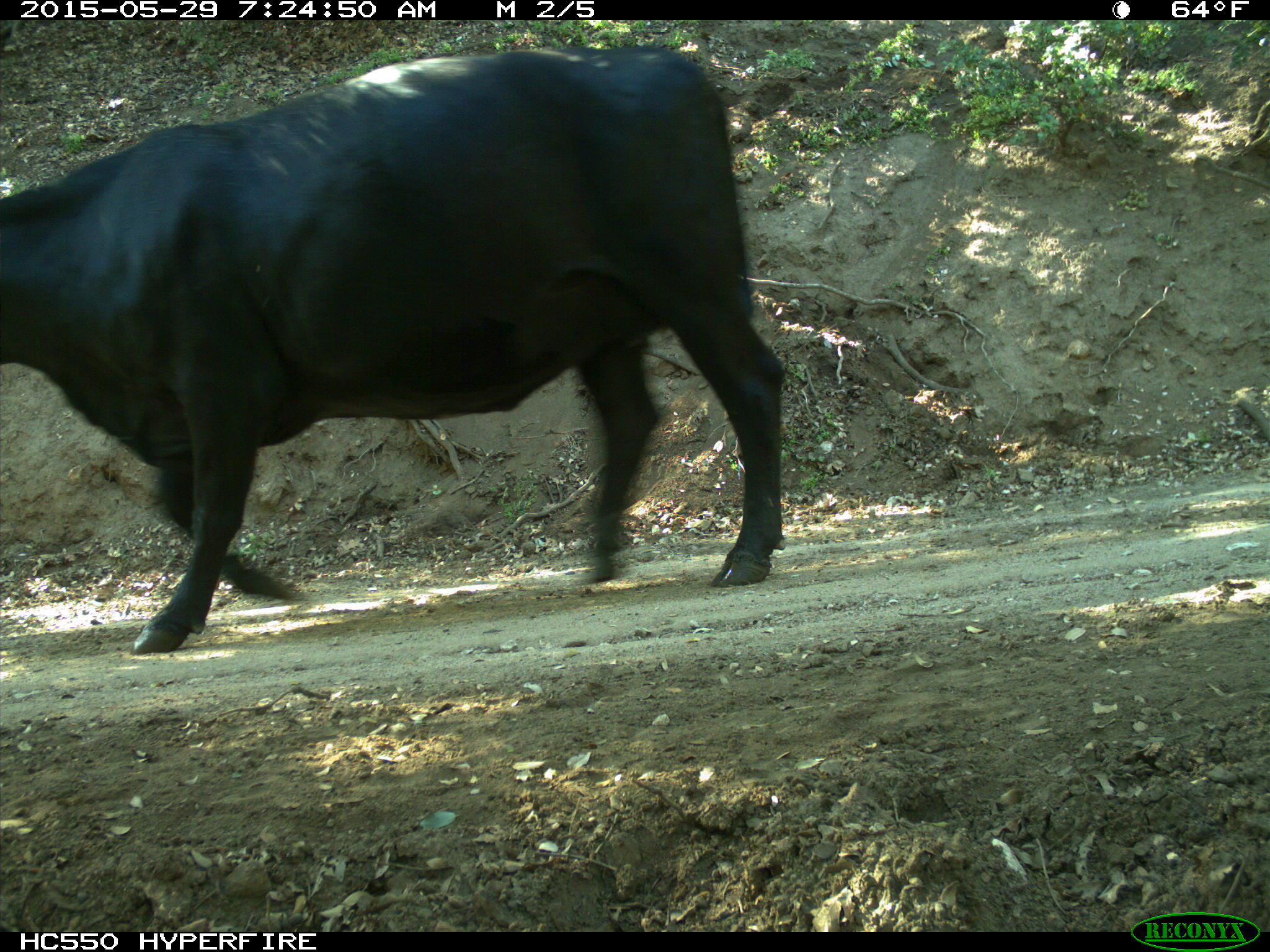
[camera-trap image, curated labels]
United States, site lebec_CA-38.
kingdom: Animalia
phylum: Chordata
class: Mammalia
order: Artiodactyla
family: Bovidae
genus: Bos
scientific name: Bos taurus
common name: domestic cow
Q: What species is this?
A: Bos taurus (domestic cow).